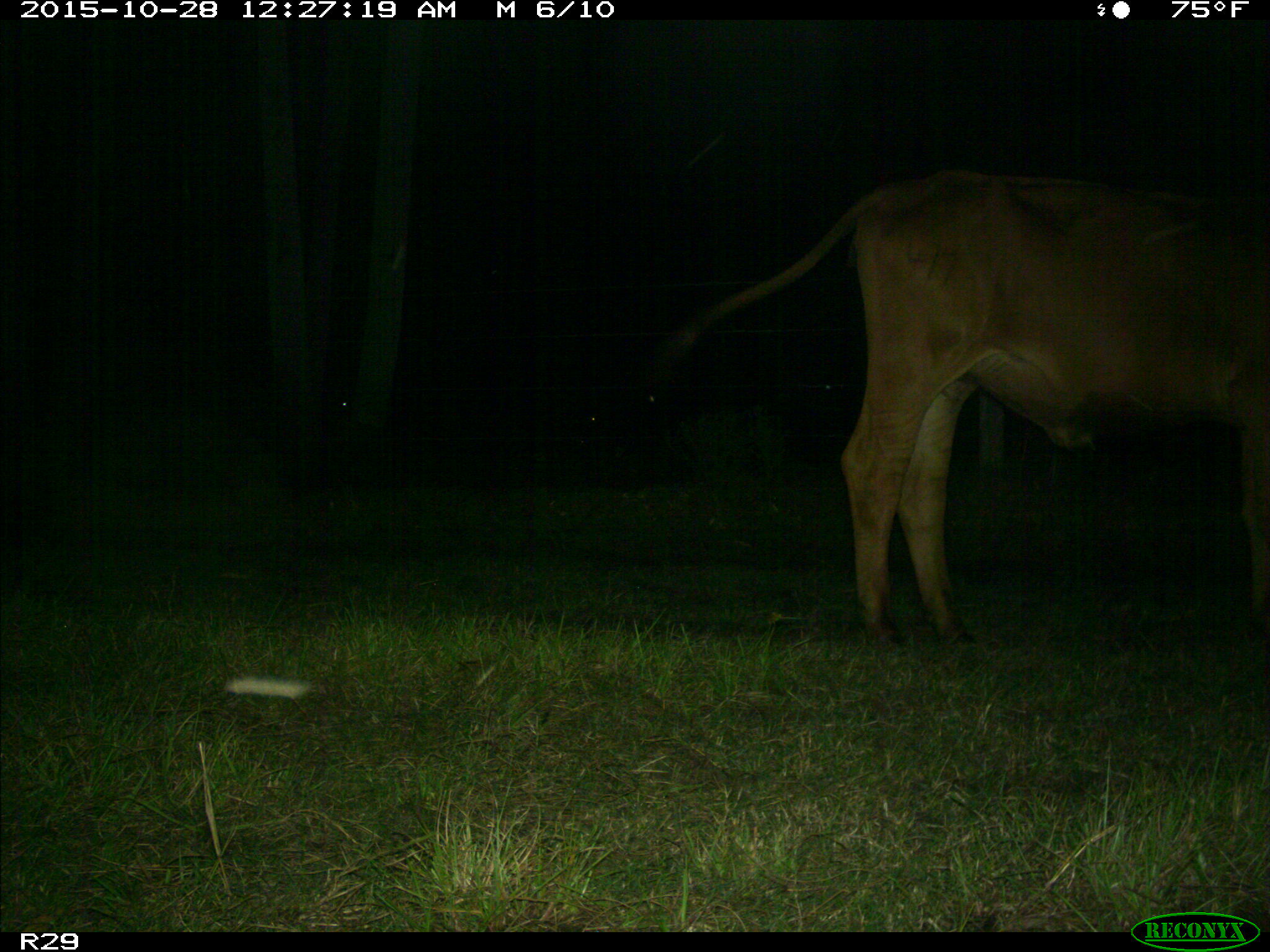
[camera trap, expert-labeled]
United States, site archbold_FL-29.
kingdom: Animalia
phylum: Chordata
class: Mammalia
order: Artiodactyla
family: Bovidae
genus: Bos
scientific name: Bos taurus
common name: domestic cow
Bos taurus (domestic cow).